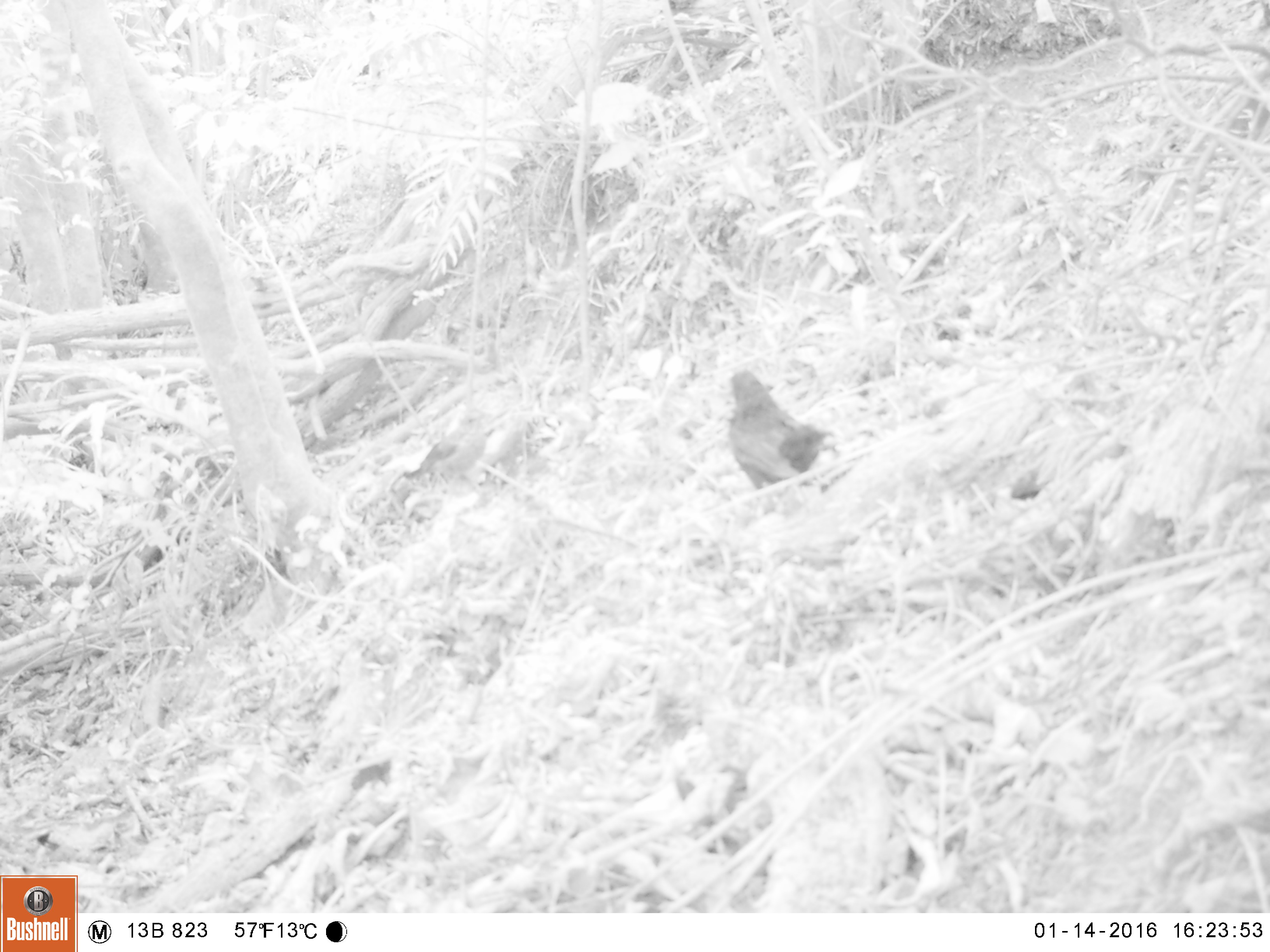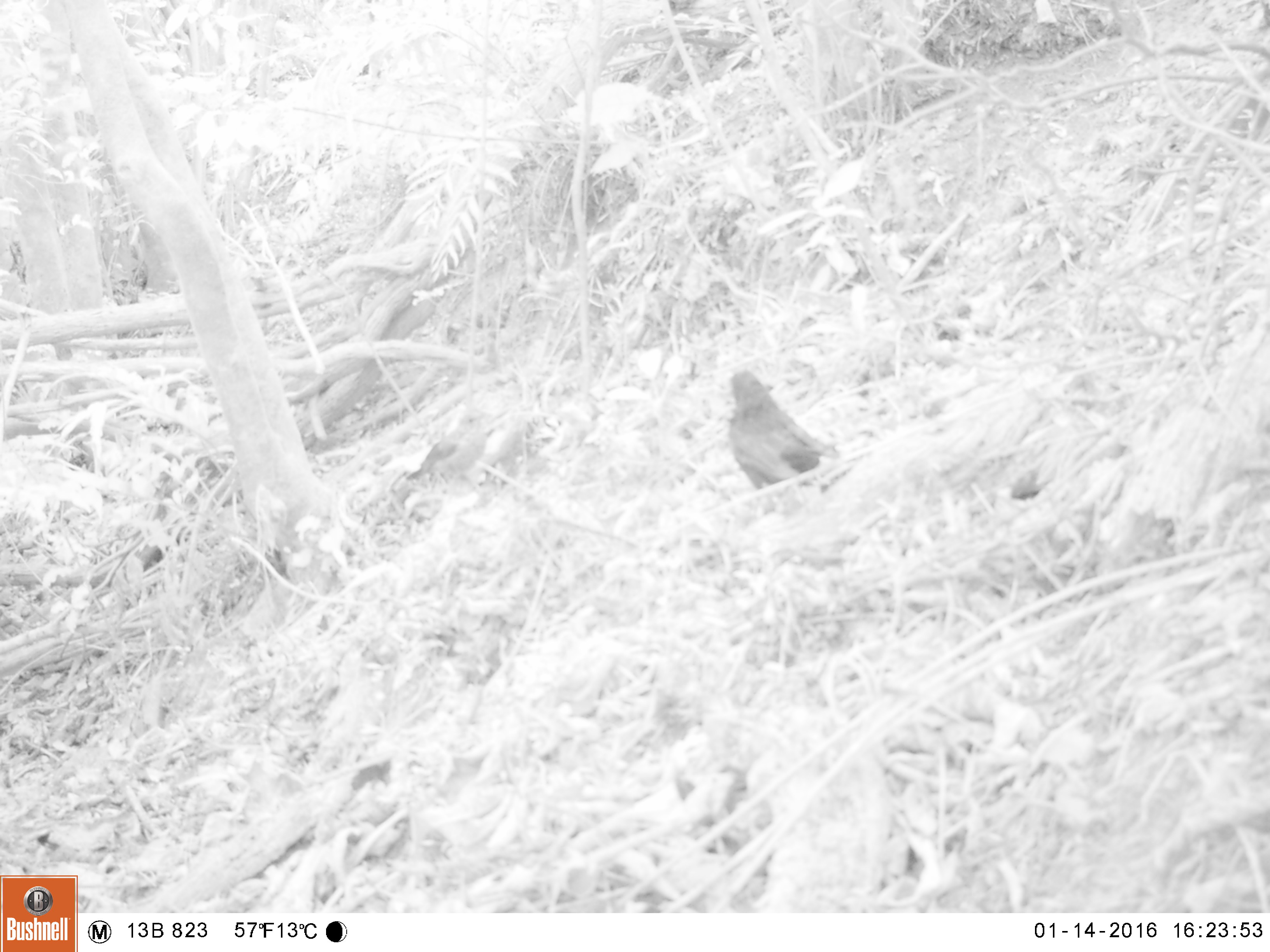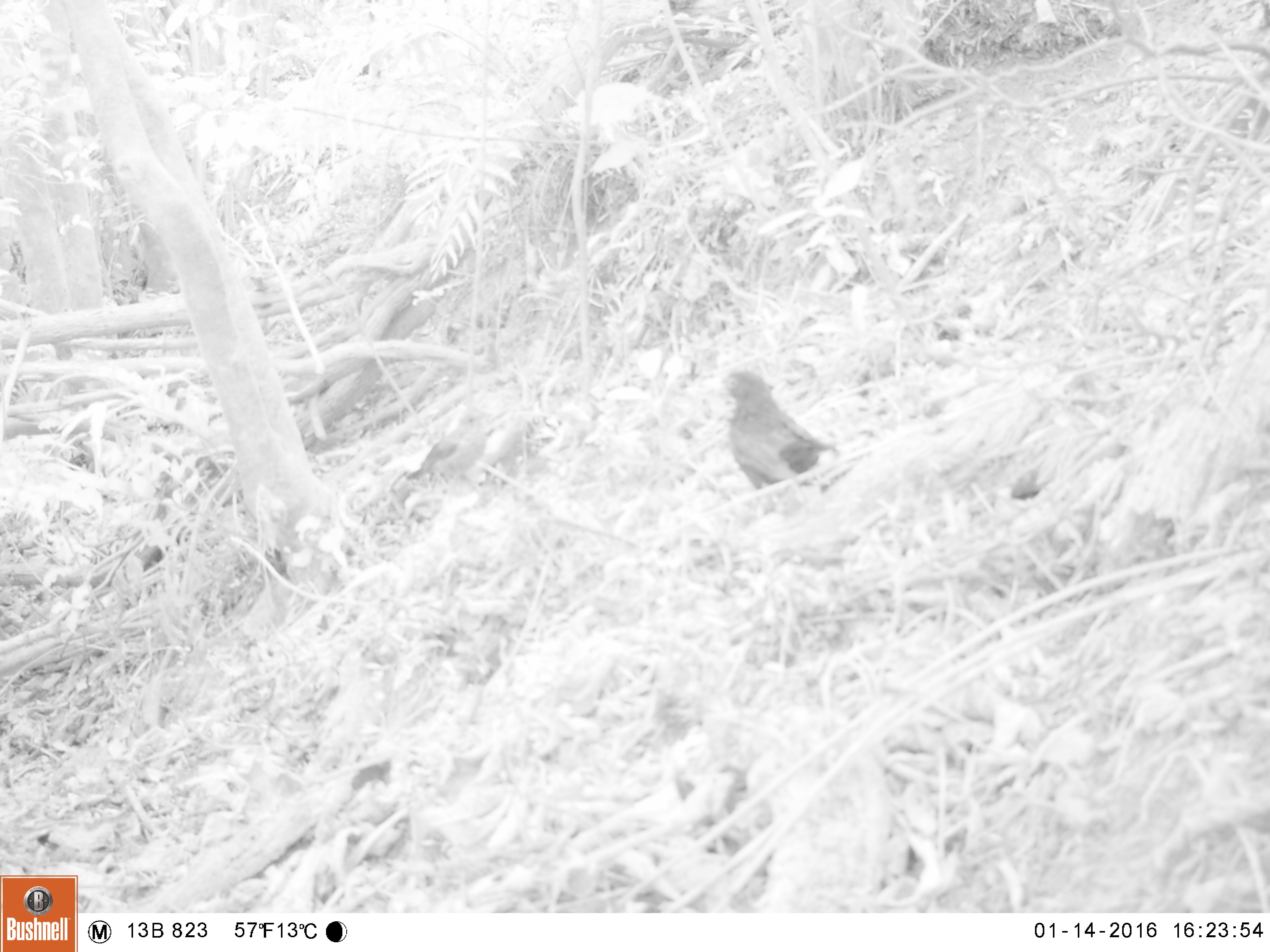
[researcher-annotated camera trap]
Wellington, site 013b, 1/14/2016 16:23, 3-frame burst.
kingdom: Animalia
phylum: Chordata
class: Aves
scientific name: Aves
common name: bird